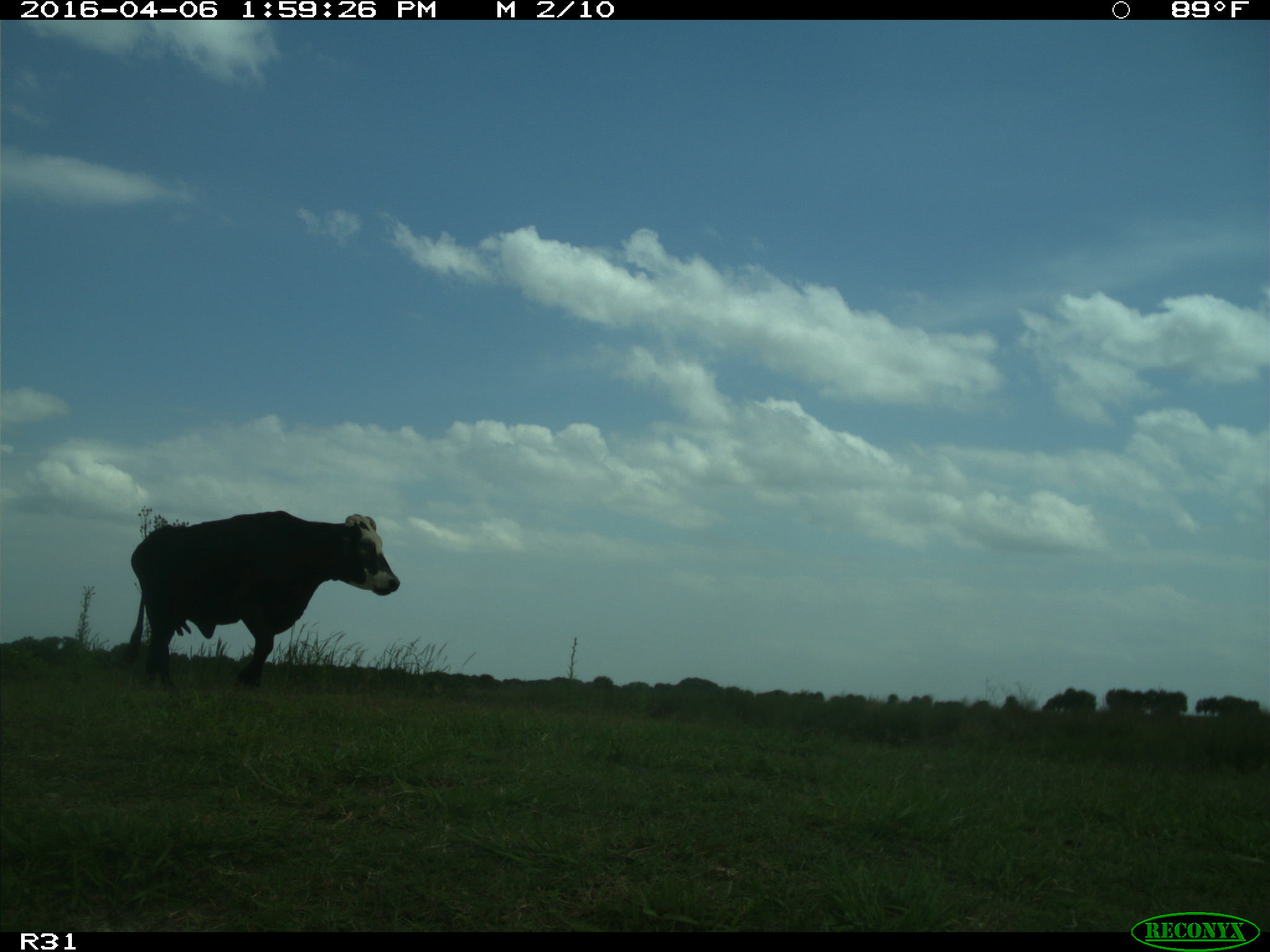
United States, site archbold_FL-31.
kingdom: Animalia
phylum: Chordata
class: Mammalia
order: Artiodactyla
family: Bovidae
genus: Bos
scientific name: Bos taurus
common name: domestic cow